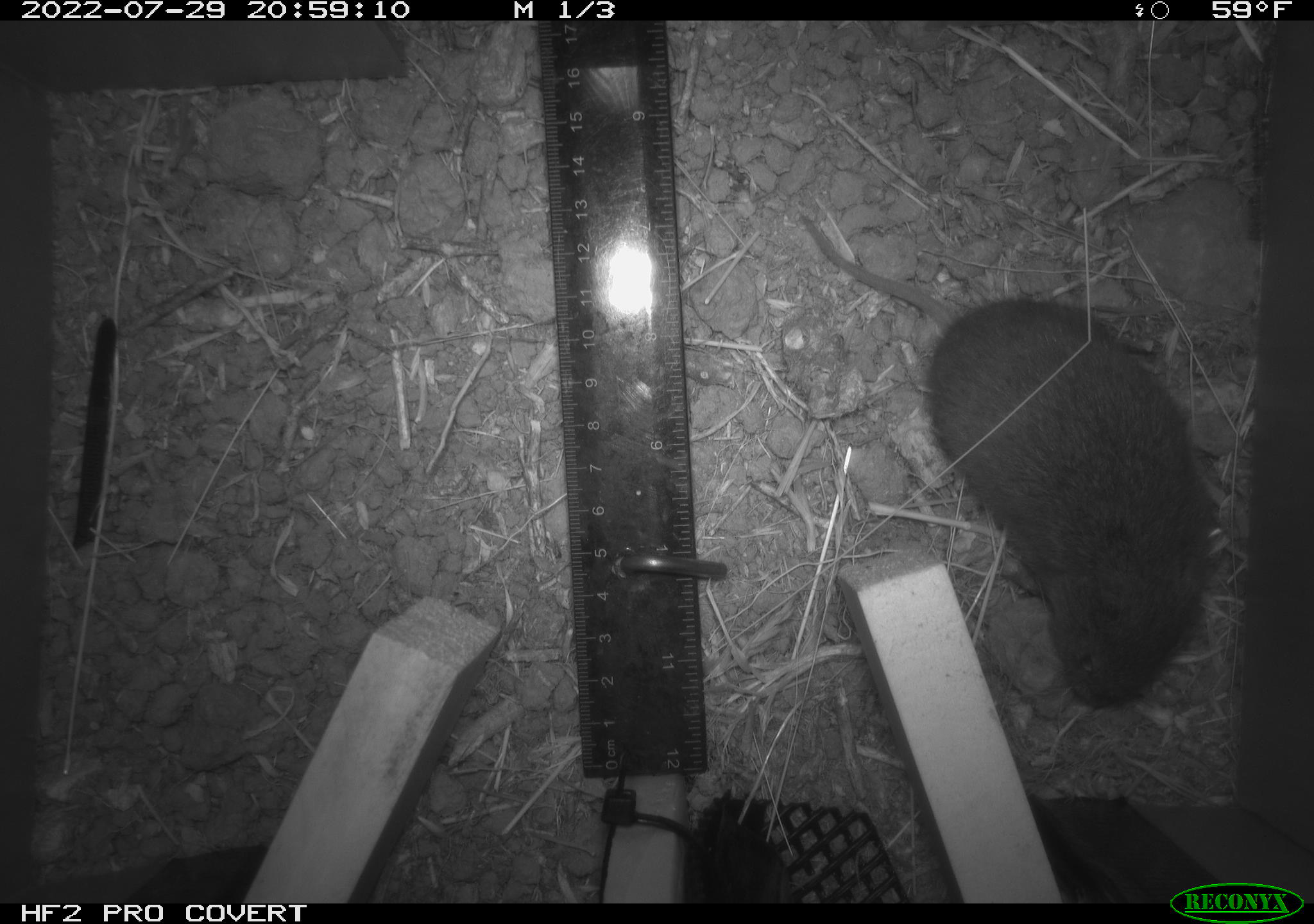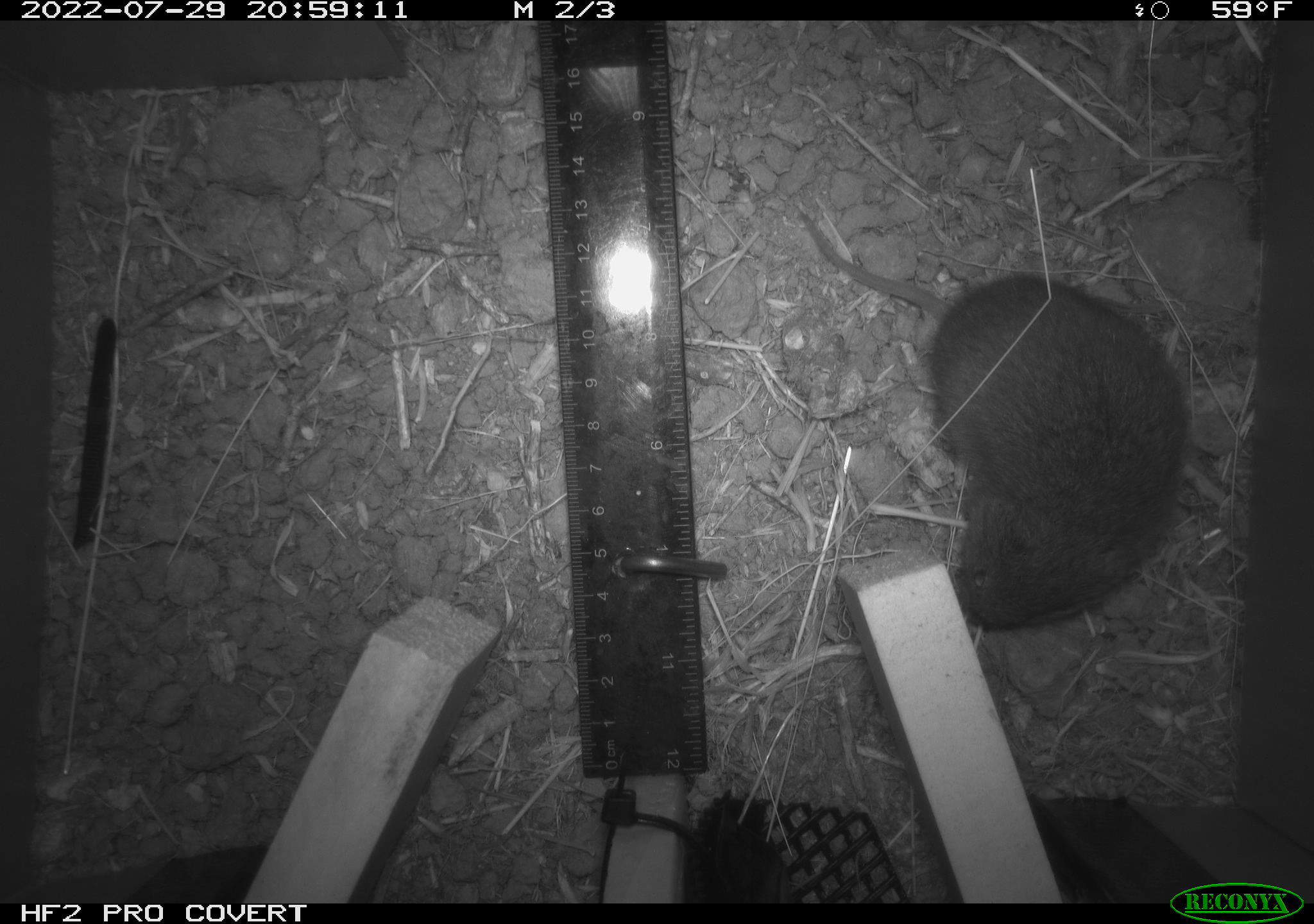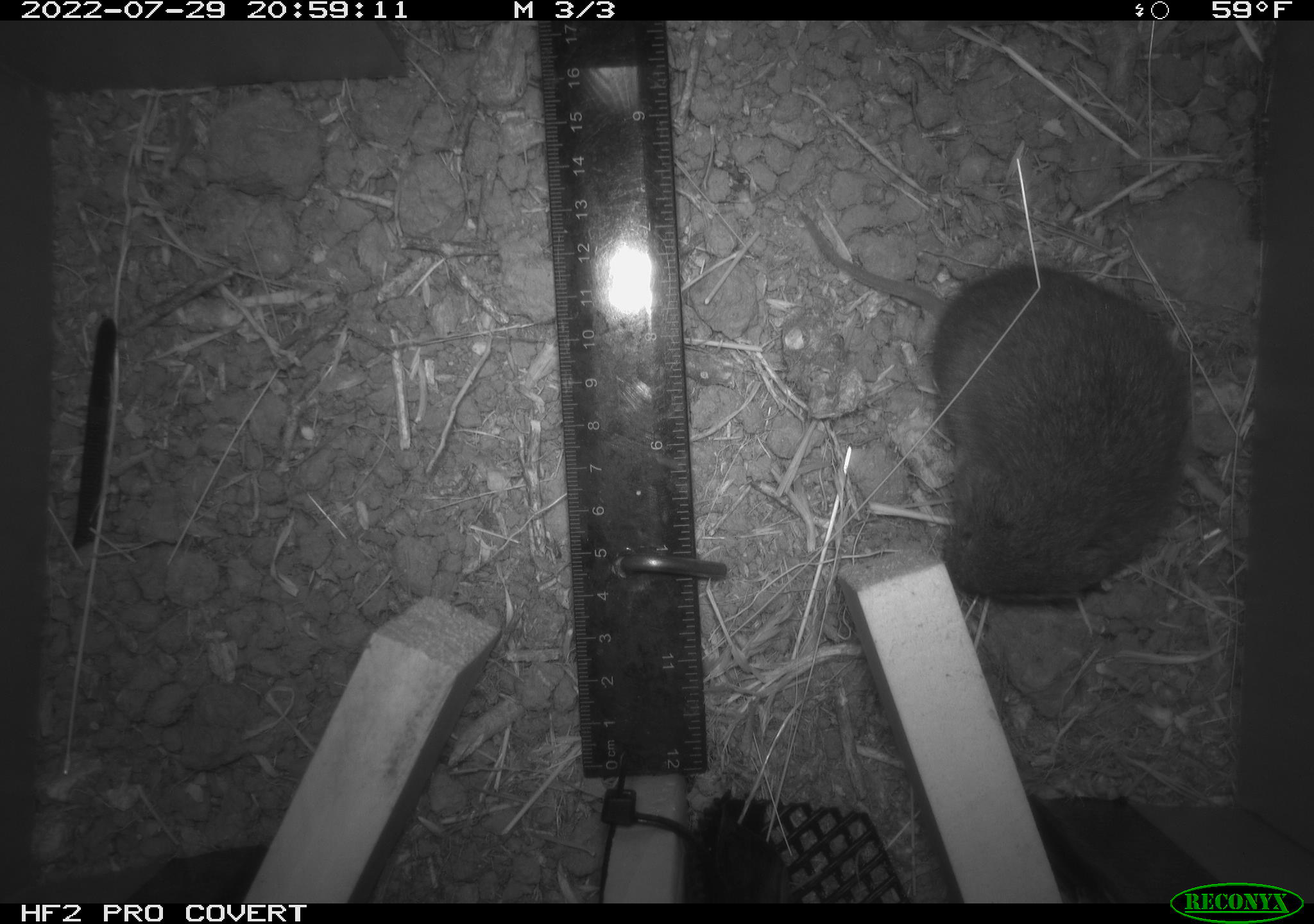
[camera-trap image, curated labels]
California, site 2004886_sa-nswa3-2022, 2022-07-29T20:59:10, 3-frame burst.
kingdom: Animalia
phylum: Chordata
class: Mammalia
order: Rodentia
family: Cricetidae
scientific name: Cricetidae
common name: hamsters, voles, lemmings, and allies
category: cricetidae family